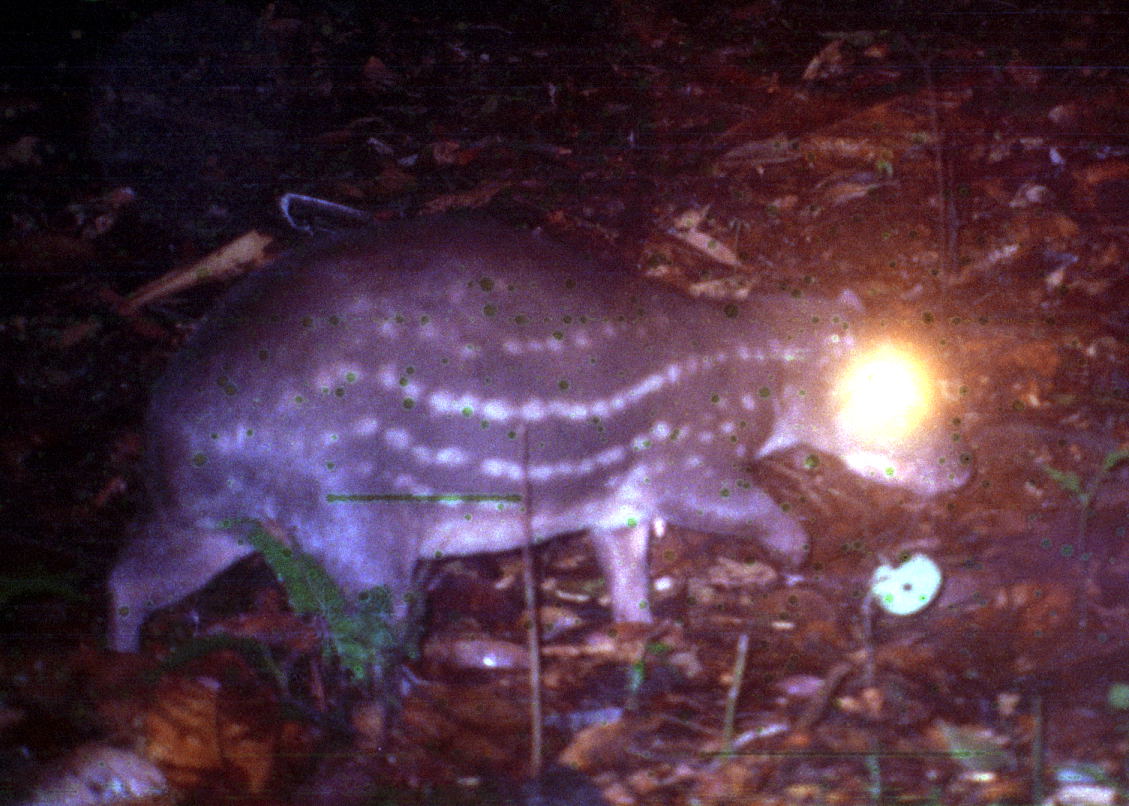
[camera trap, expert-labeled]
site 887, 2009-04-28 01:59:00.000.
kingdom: Animalia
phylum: Chordata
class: Mammalia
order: Rodentia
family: Cuniculidae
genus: Cuniculus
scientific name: Cuniculus paca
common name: spotted paca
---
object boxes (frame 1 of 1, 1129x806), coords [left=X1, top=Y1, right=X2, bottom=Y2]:
cuniculus paca: [left=105, top=221, right=970, bottom=690]